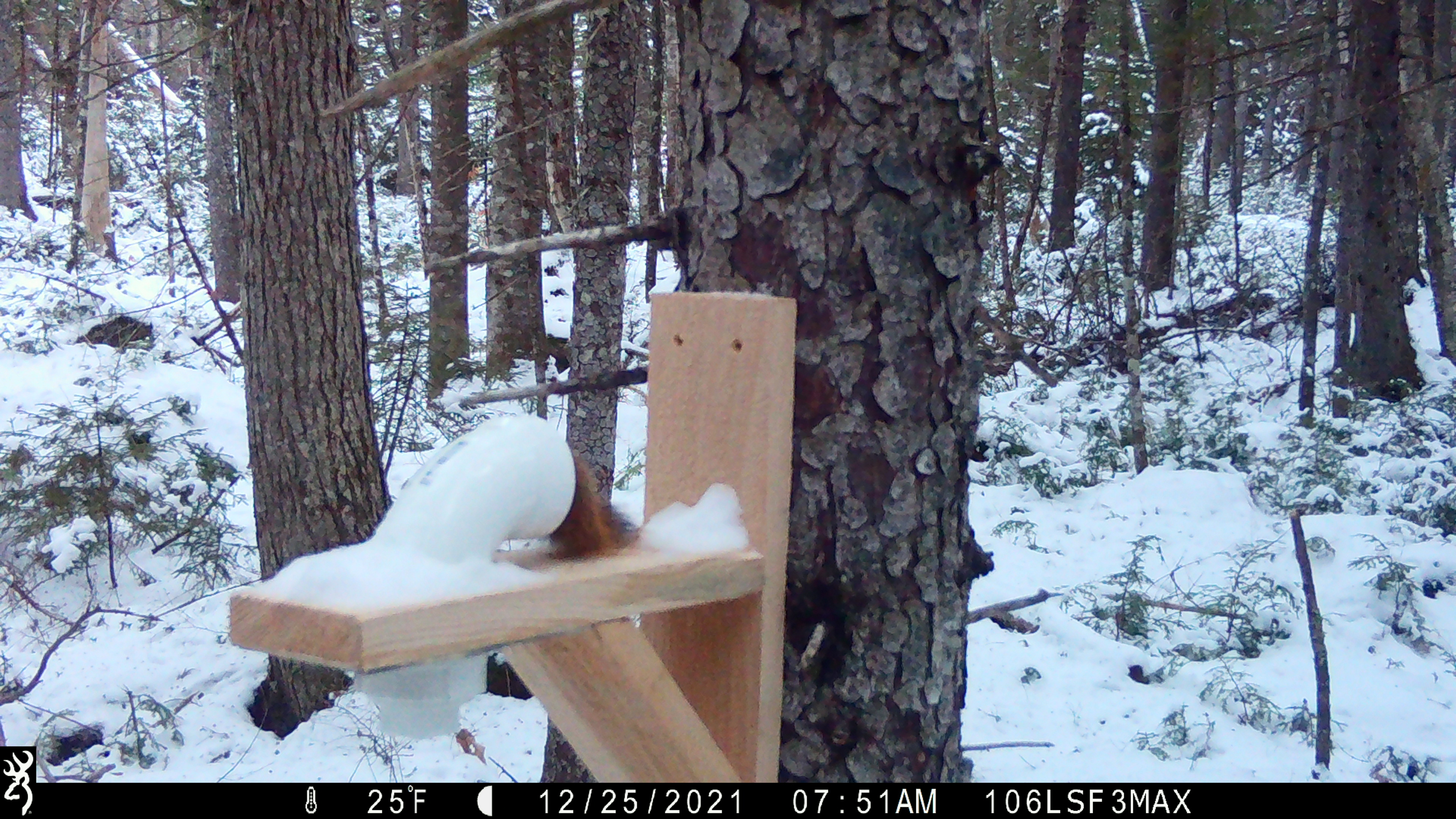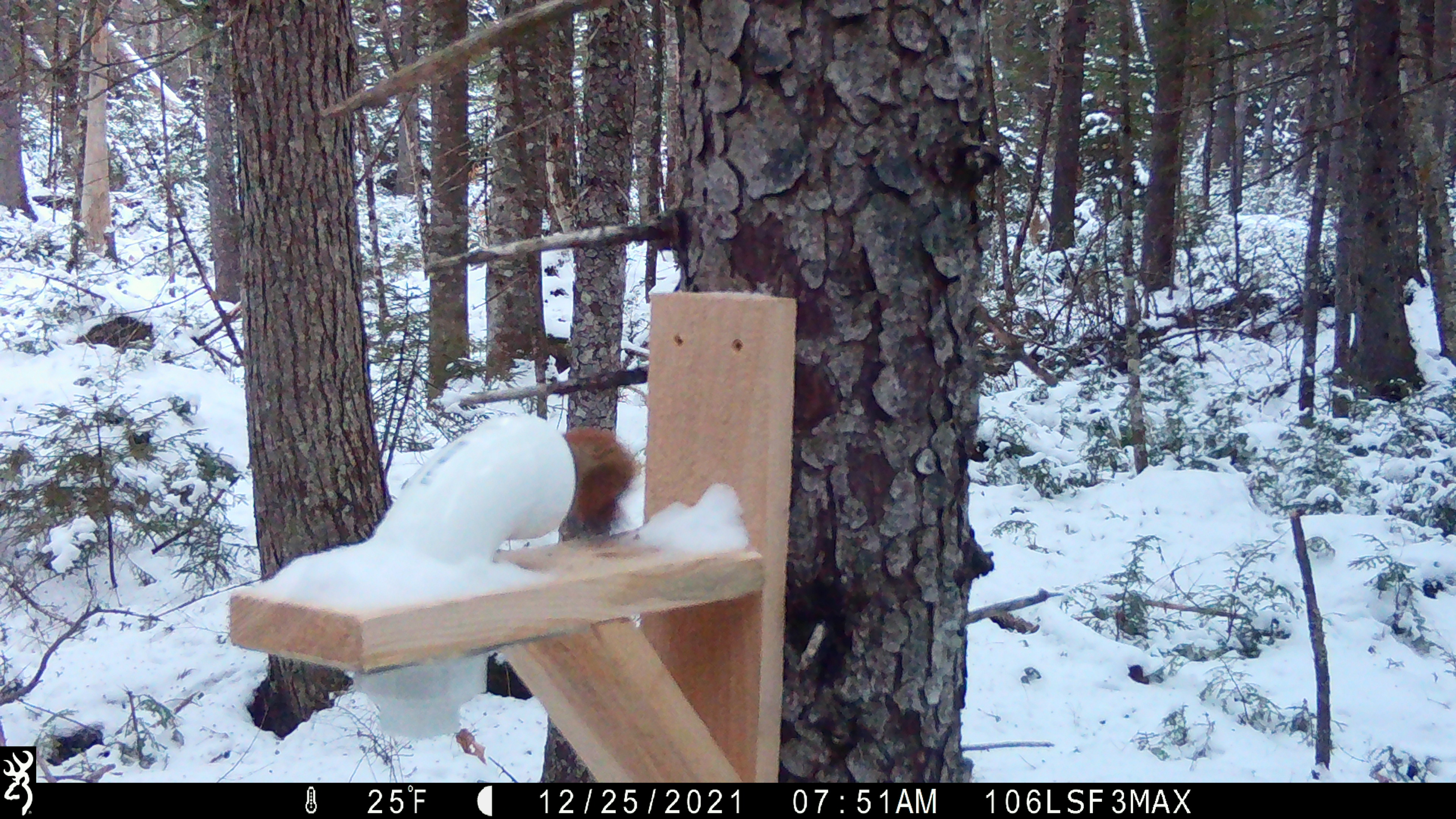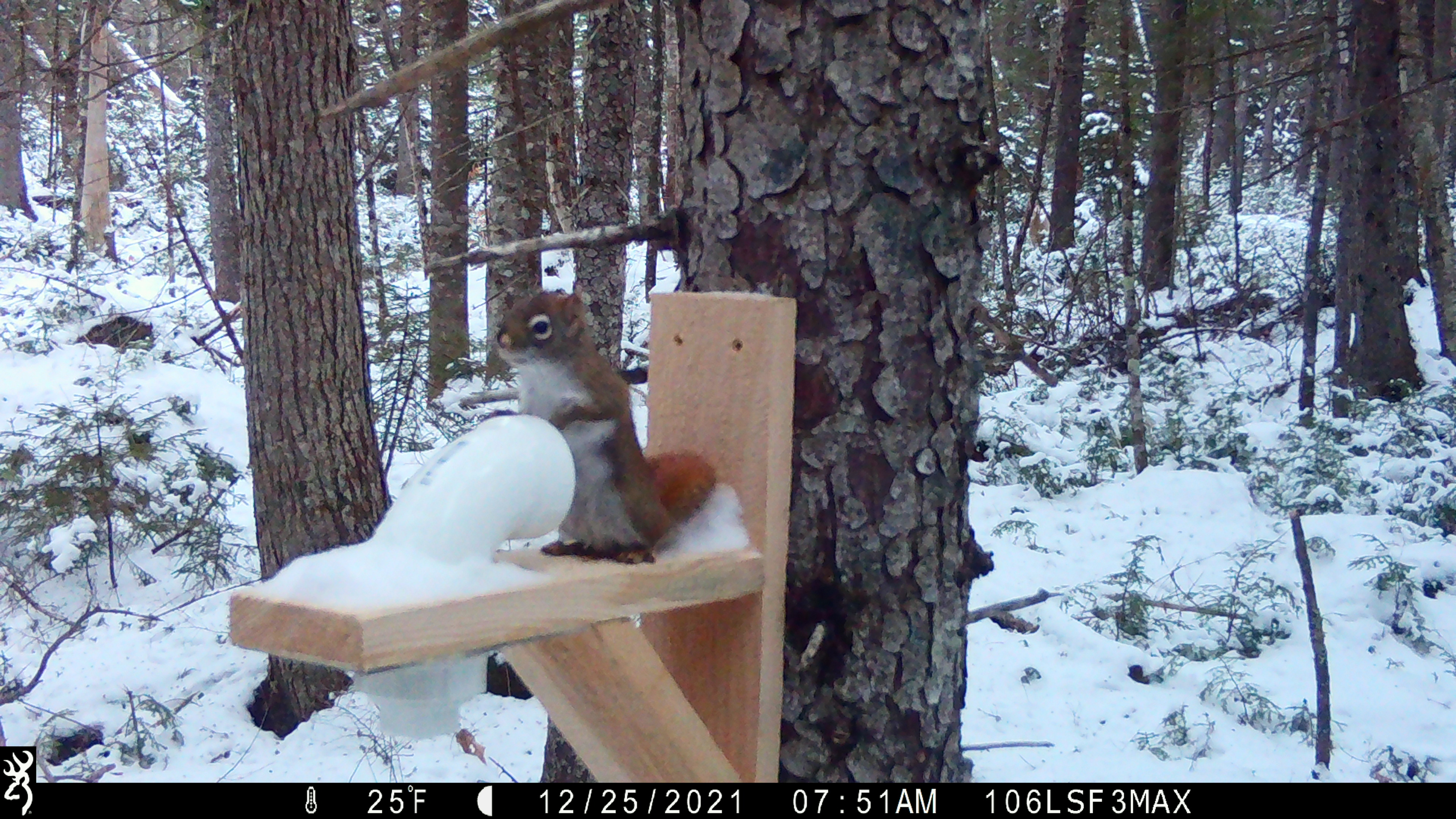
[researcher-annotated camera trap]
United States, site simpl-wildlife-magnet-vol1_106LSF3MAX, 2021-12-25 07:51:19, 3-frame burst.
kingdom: Animalia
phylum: Chordata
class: Mammalia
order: Rodentia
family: Sciuridae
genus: Tamiasciurus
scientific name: Tamiasciurus hudsonicus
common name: red squirrel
Red squirrel (Tamiasciurus hudsonicus).